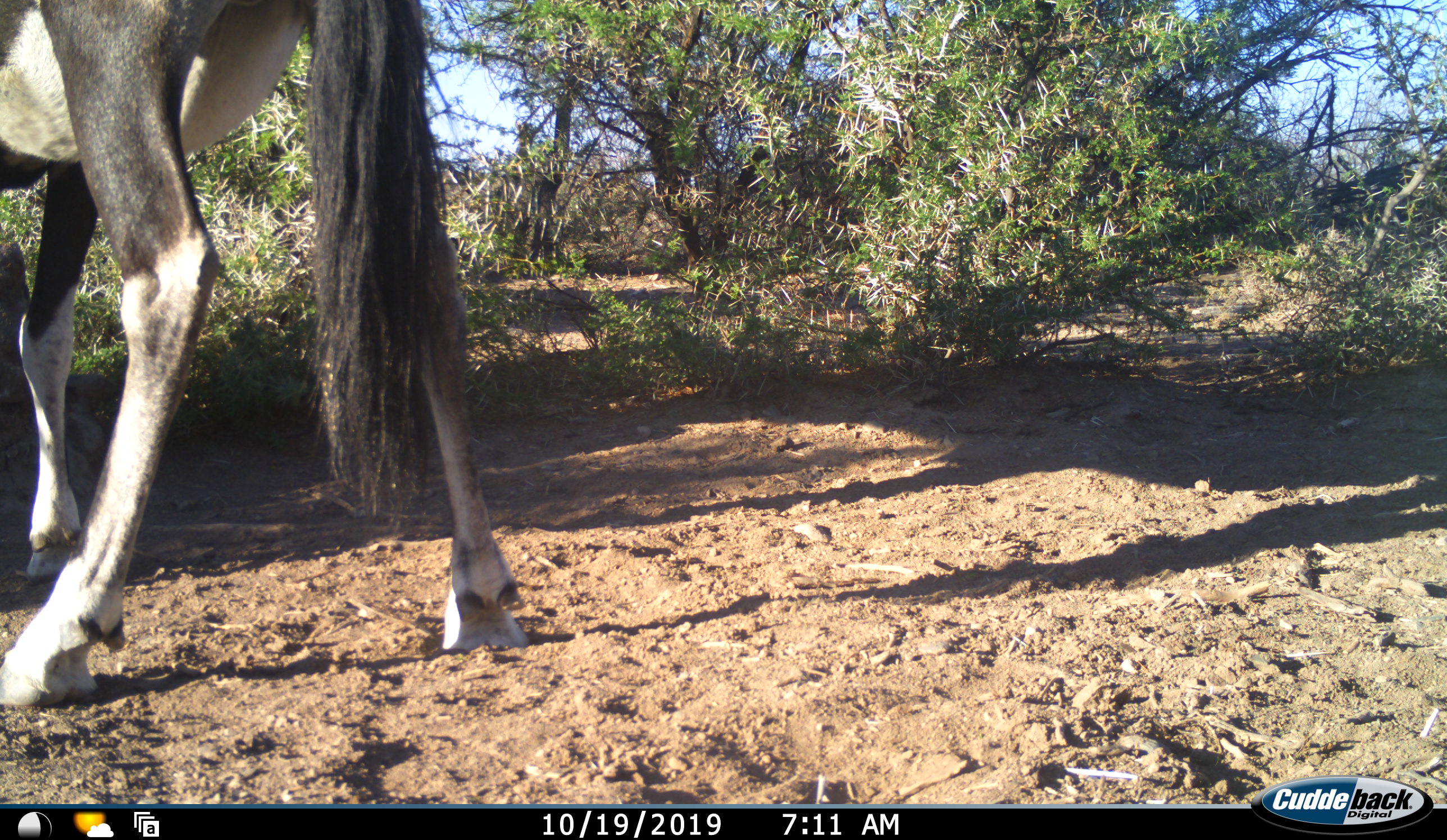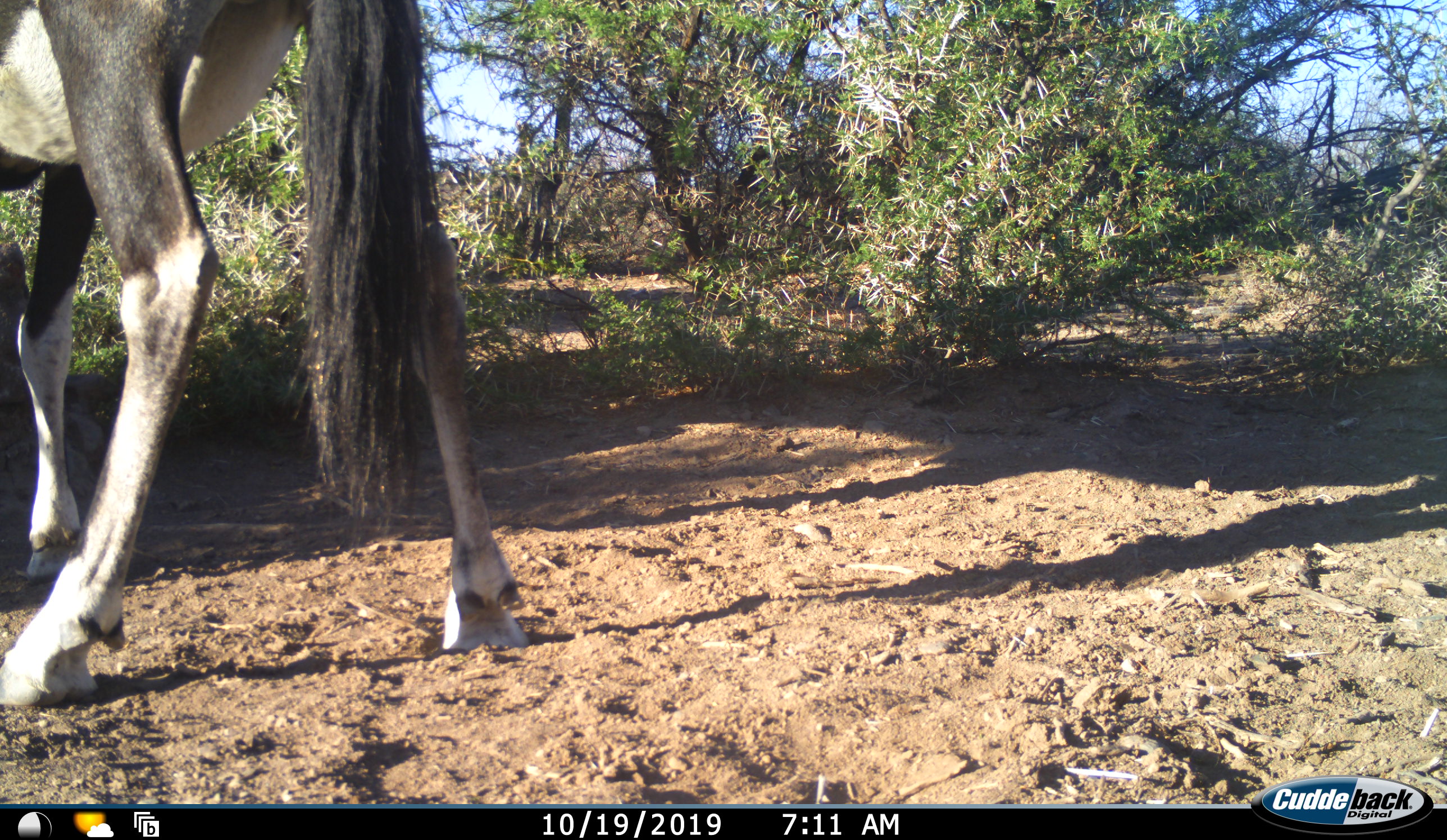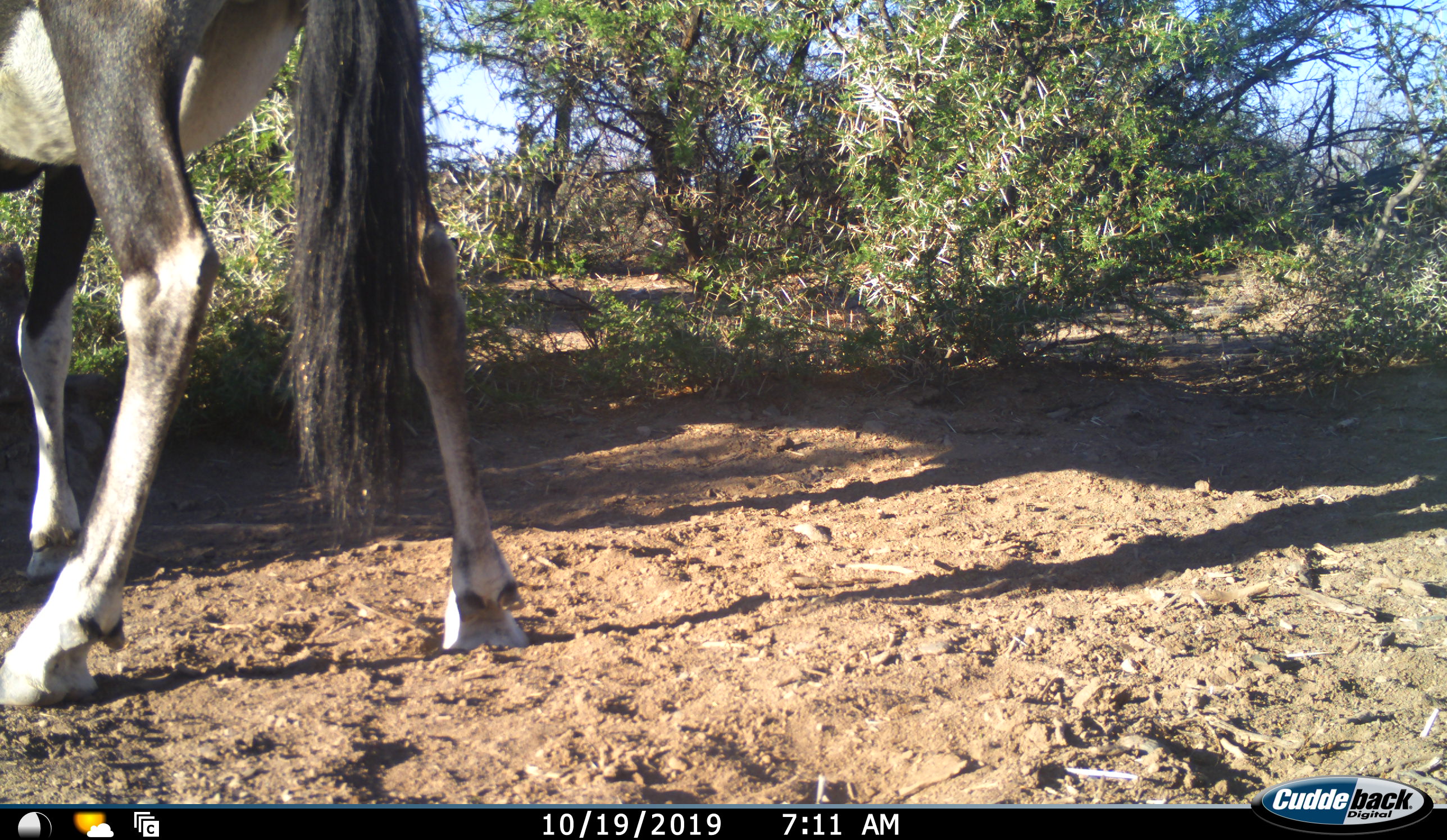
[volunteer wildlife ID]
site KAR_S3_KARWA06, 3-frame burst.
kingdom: Animalia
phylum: Chordata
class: Mammalia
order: Artiodactyla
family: Bovidae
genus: Oryx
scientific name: Oryx gazella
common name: gemsbok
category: oryx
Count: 1.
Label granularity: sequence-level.